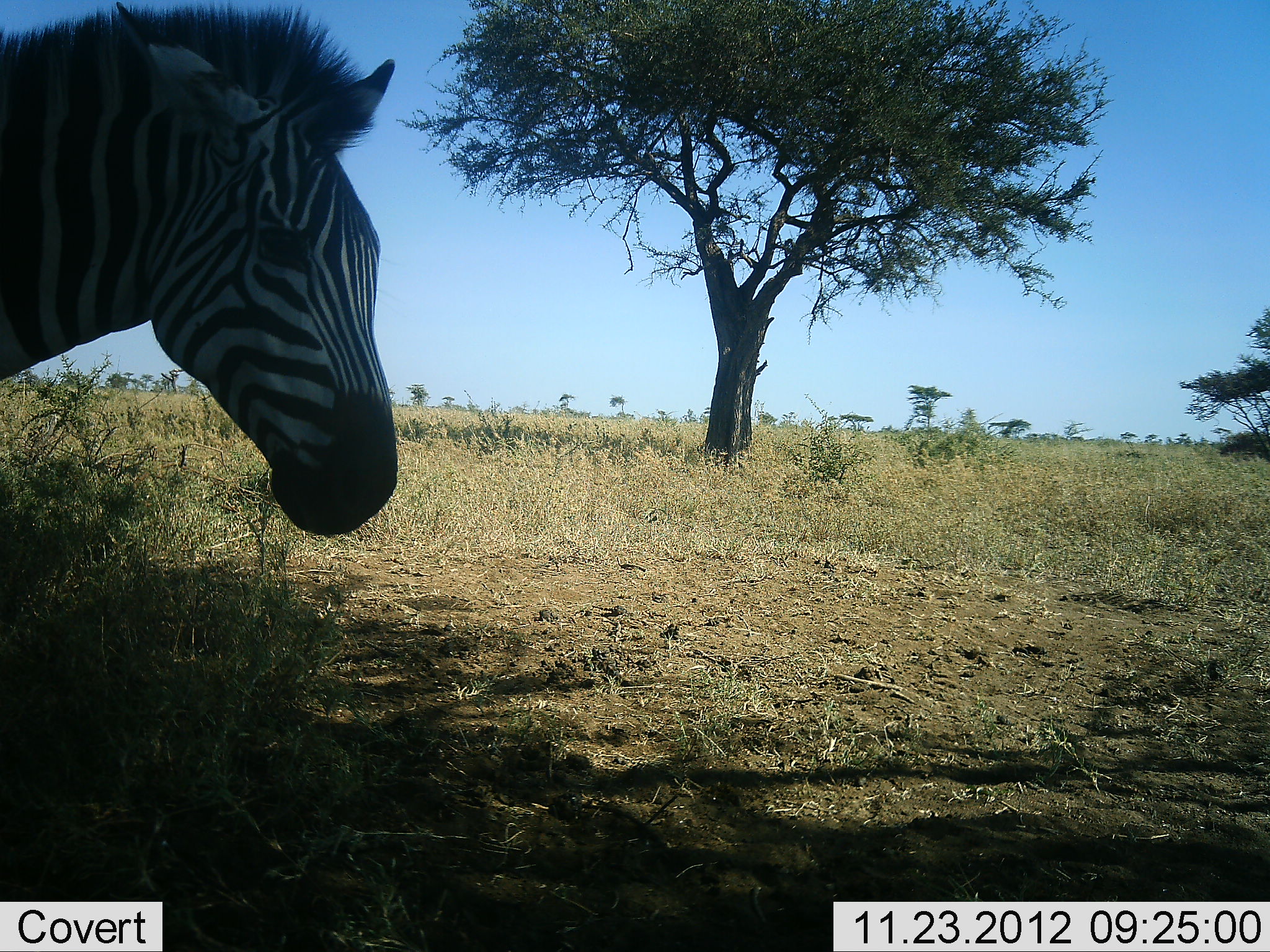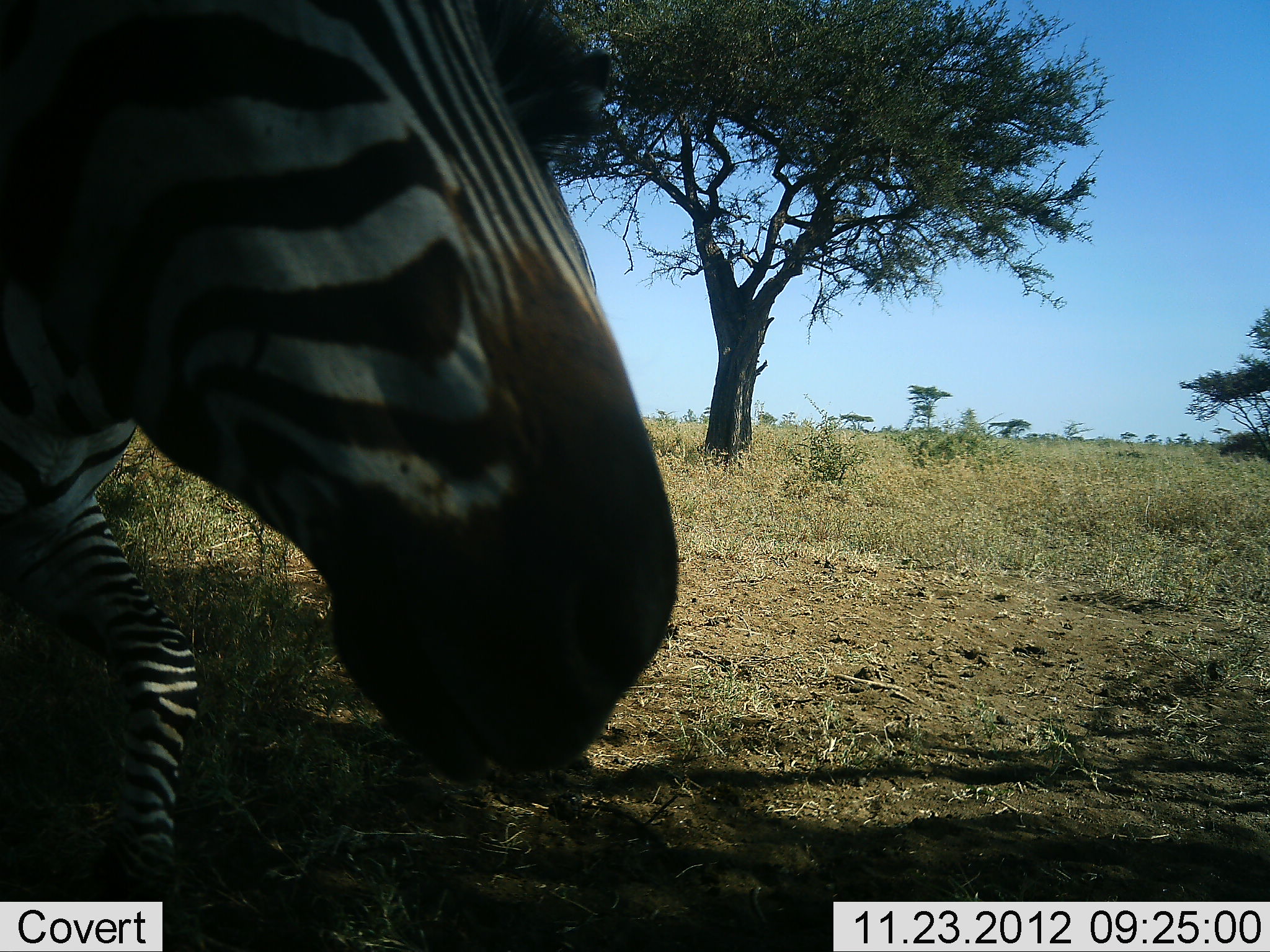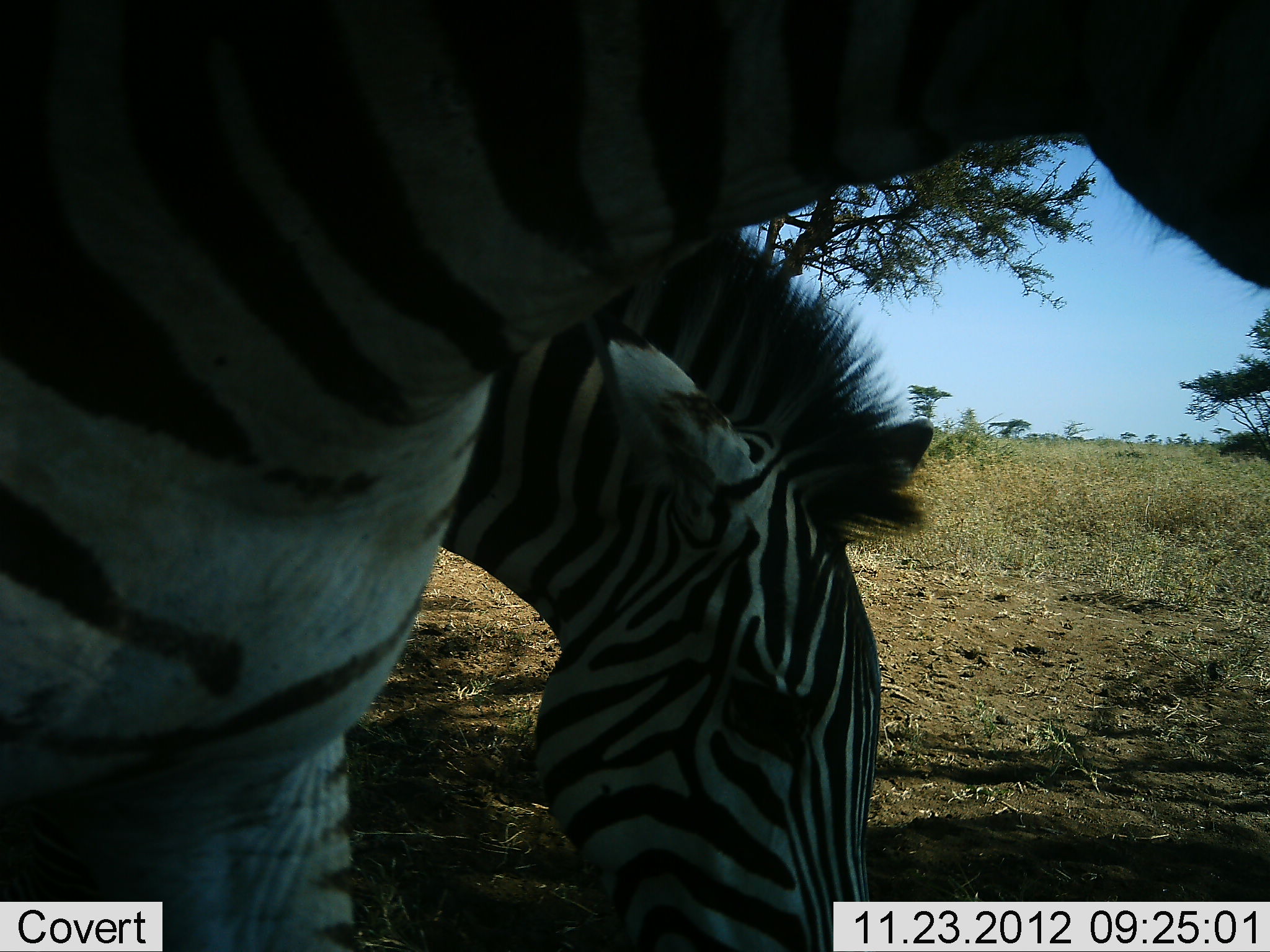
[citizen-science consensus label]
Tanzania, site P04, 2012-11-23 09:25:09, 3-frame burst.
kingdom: Animalia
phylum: Chordata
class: Mammalia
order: Perissodactyla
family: Equidae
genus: Equus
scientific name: Equus quagga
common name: plains zebra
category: zebra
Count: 2.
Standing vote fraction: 10%.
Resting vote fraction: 0%.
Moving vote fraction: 90%.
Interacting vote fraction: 0%.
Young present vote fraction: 0%.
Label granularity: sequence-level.